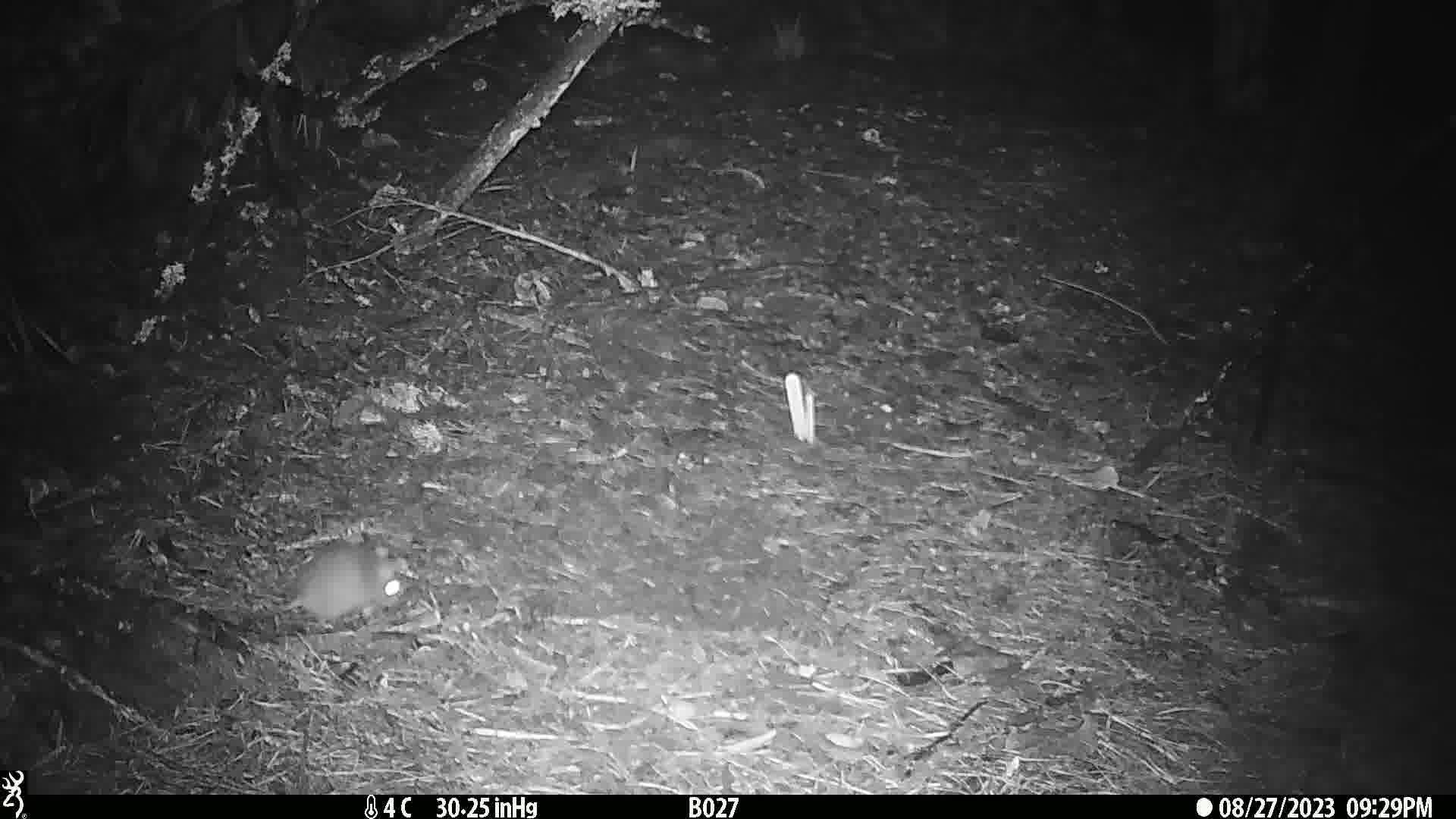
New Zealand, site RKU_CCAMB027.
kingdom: Animalia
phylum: Chordata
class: Mammalia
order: Rodentia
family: Muridae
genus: Rattus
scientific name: Rattus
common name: rat